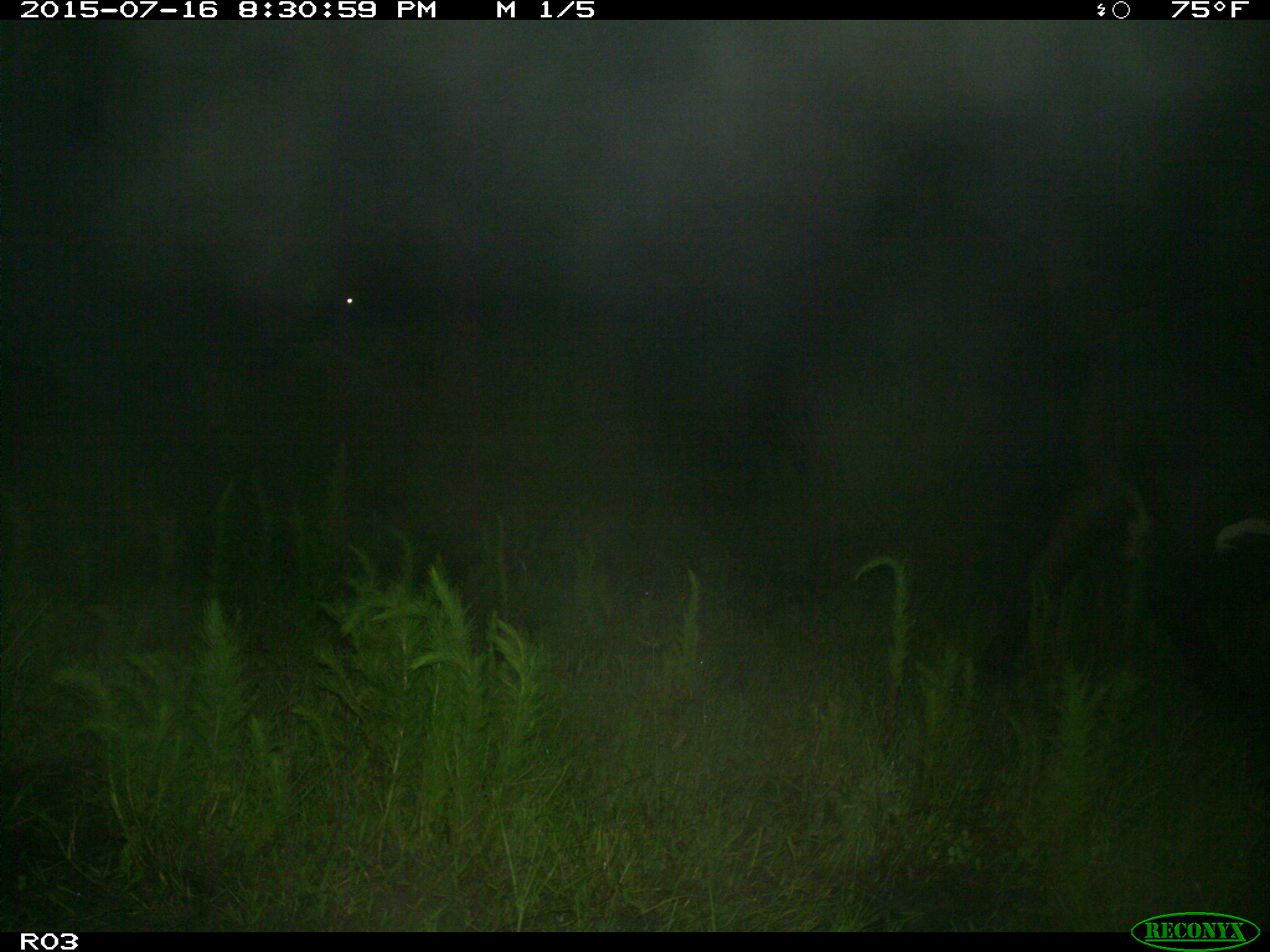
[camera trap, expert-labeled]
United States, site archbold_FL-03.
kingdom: Animalia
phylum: Chordata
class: Mammalia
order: Artiodactyla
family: Bovidae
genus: Bos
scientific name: Bos taurus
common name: domestic cow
Bos taurus (domestic cow).